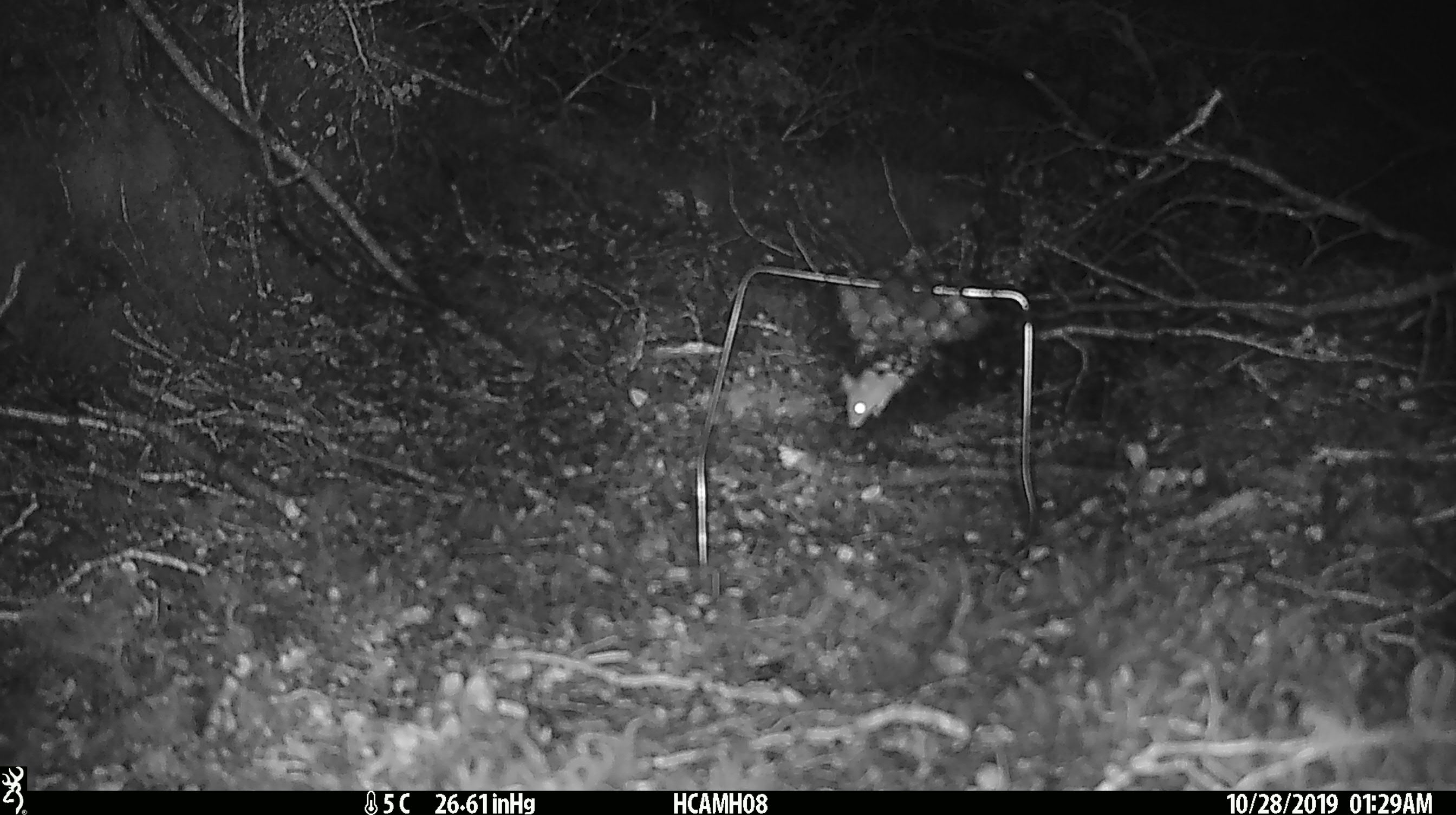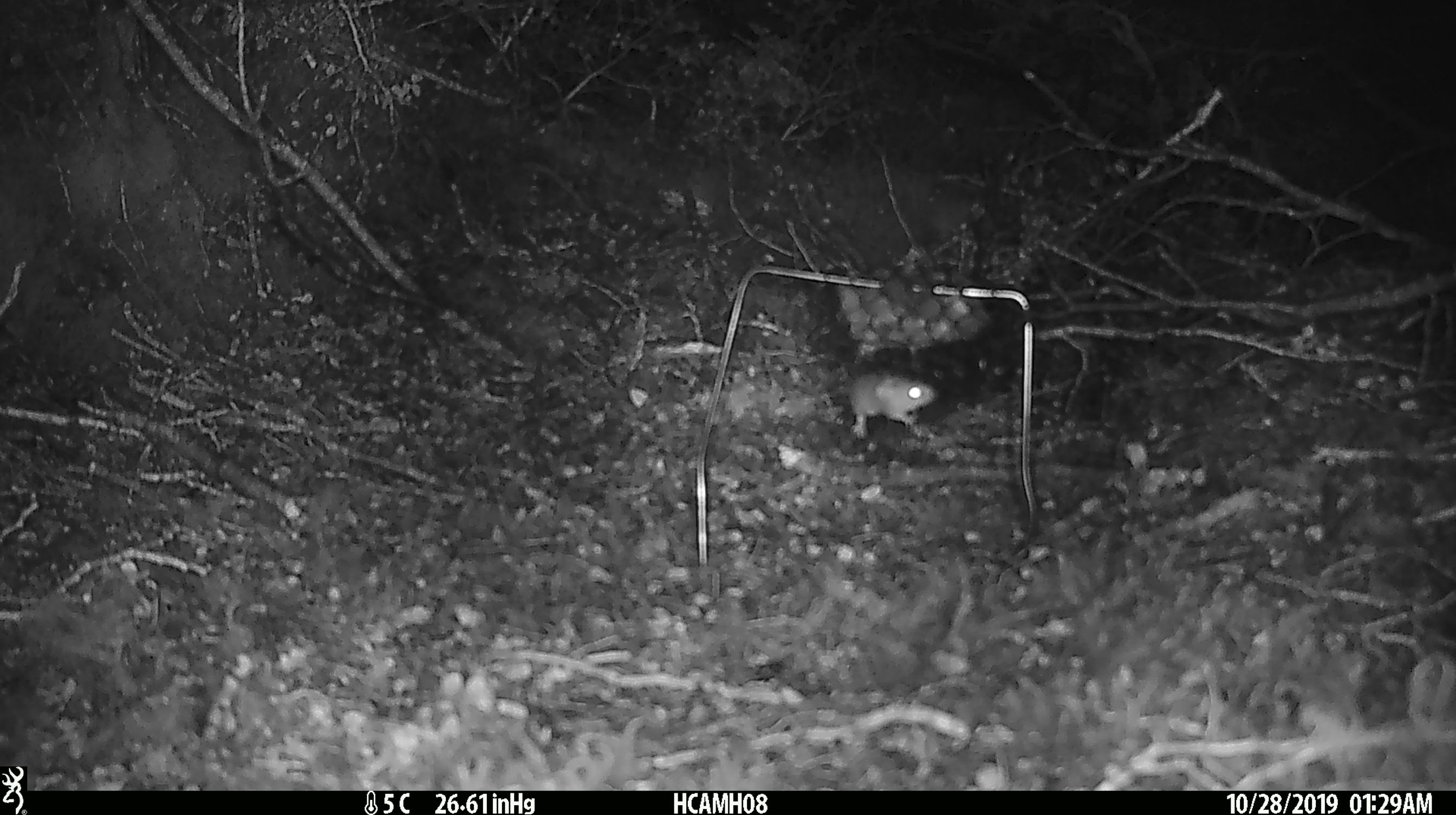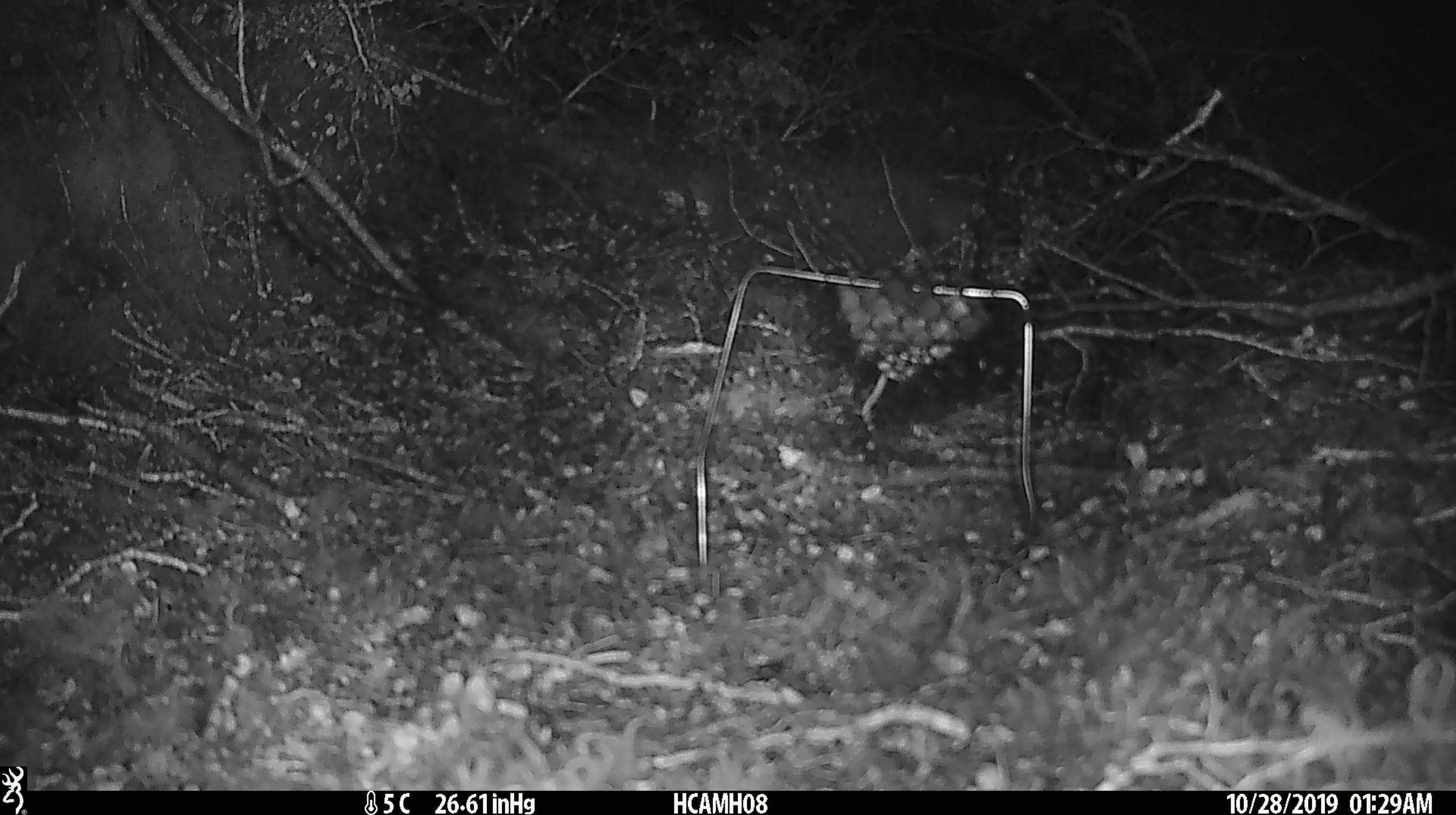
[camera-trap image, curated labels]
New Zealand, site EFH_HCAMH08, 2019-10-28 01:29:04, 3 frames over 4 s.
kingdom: Animalia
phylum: Chordata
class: Mammalia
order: Rodentia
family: Muridae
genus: Mus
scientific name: Mus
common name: mouse